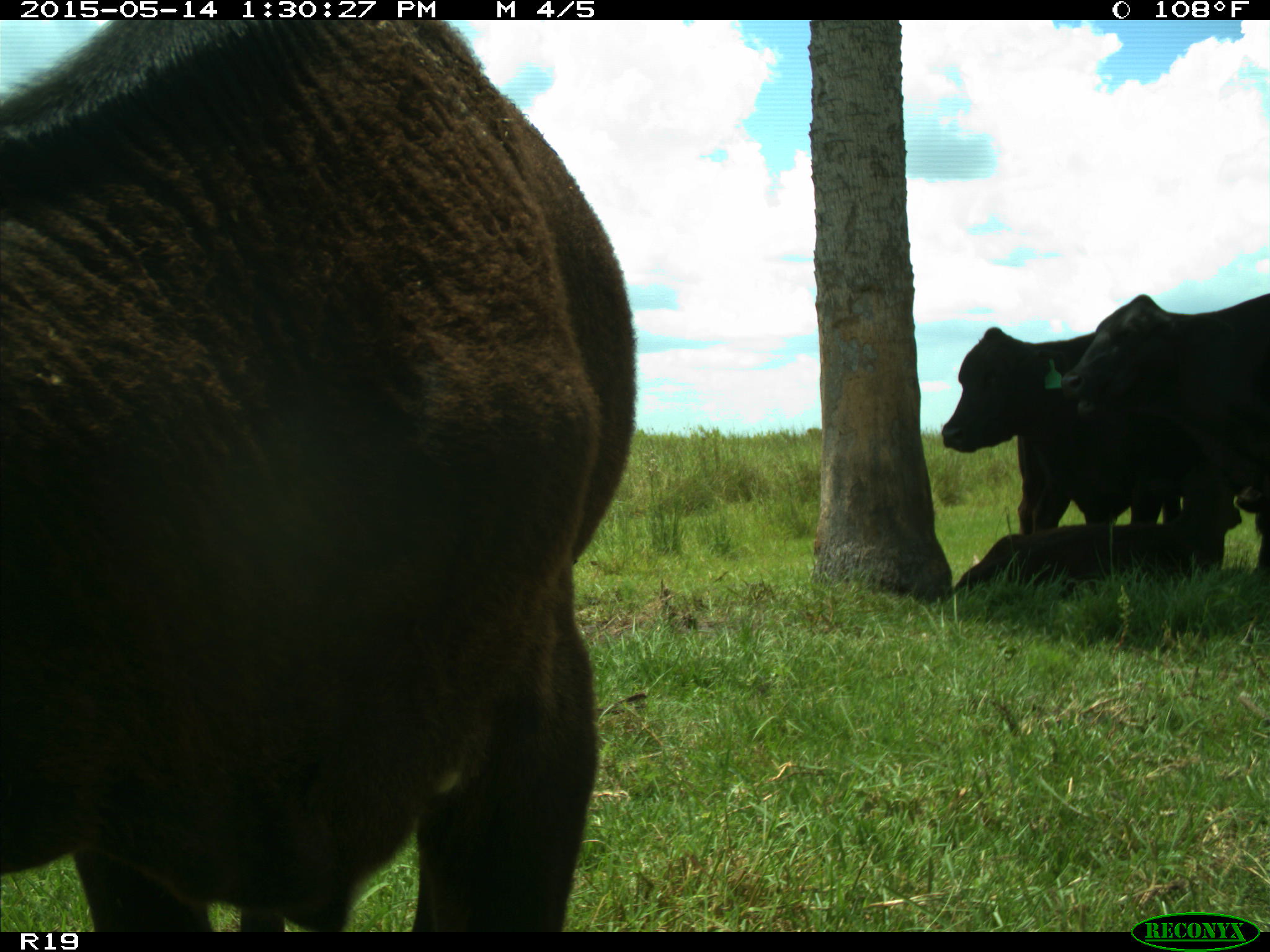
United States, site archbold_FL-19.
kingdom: Animalia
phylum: Chordata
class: Mammalia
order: Artiodactyla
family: Bovidae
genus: Bos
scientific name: Bos taurus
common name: domestic cow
Bos taurus (domestic cow).